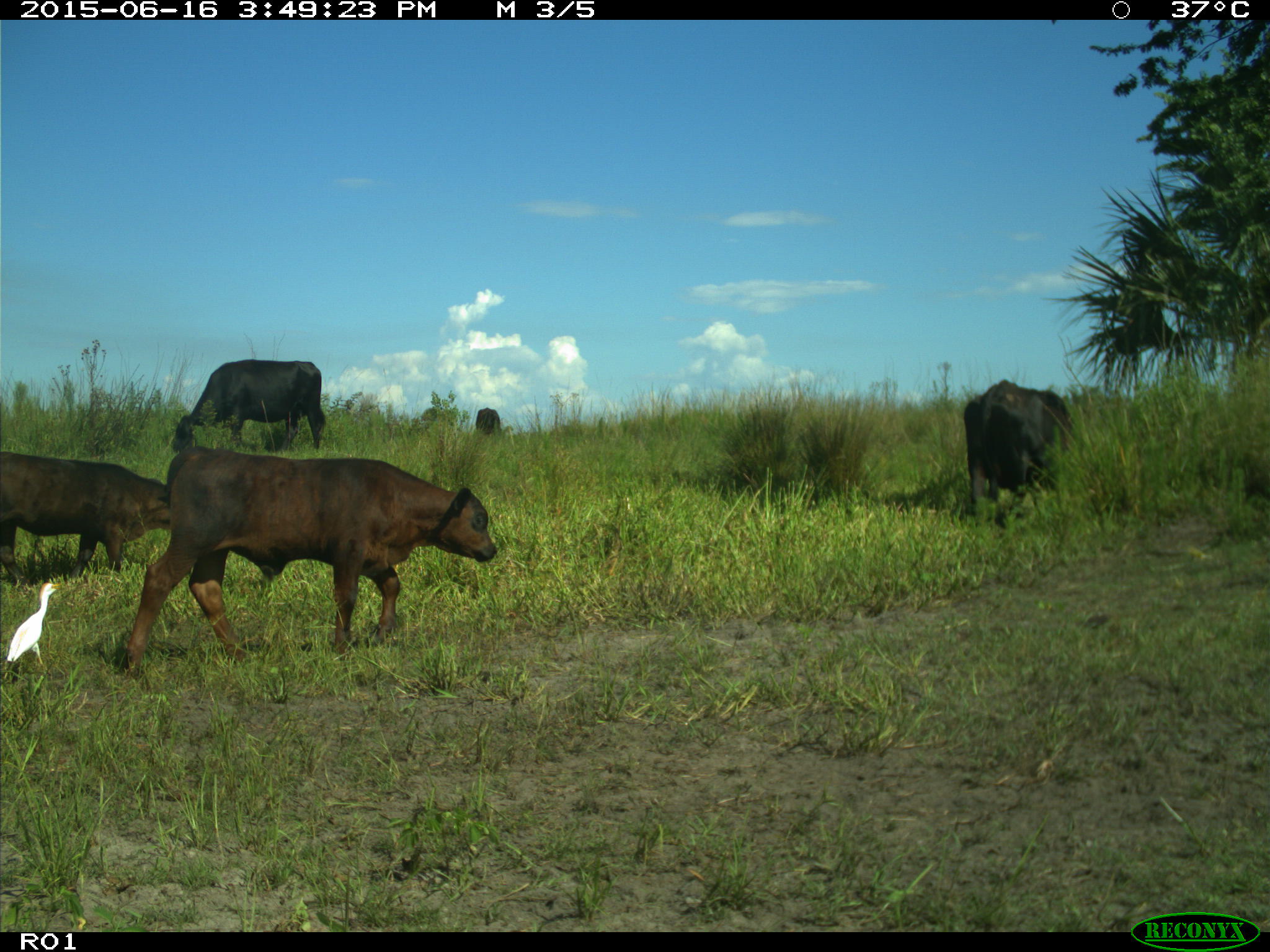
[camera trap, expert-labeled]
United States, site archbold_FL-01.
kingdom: Animalia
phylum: Chordata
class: Mammalia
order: Artiodactyla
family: Bovidae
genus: Bos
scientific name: Bos taurus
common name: domestic cow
Bos taurus (domestic cow).